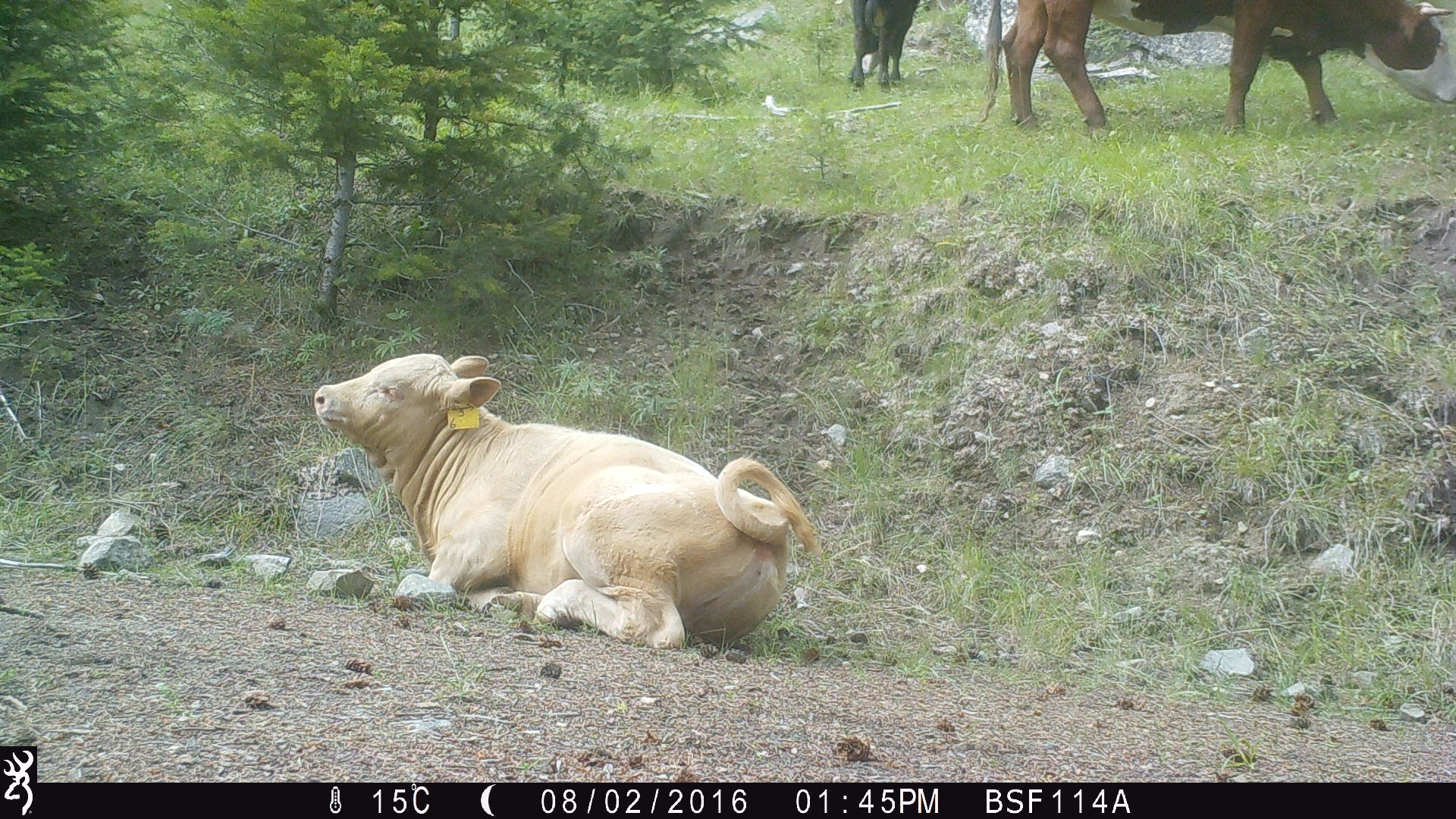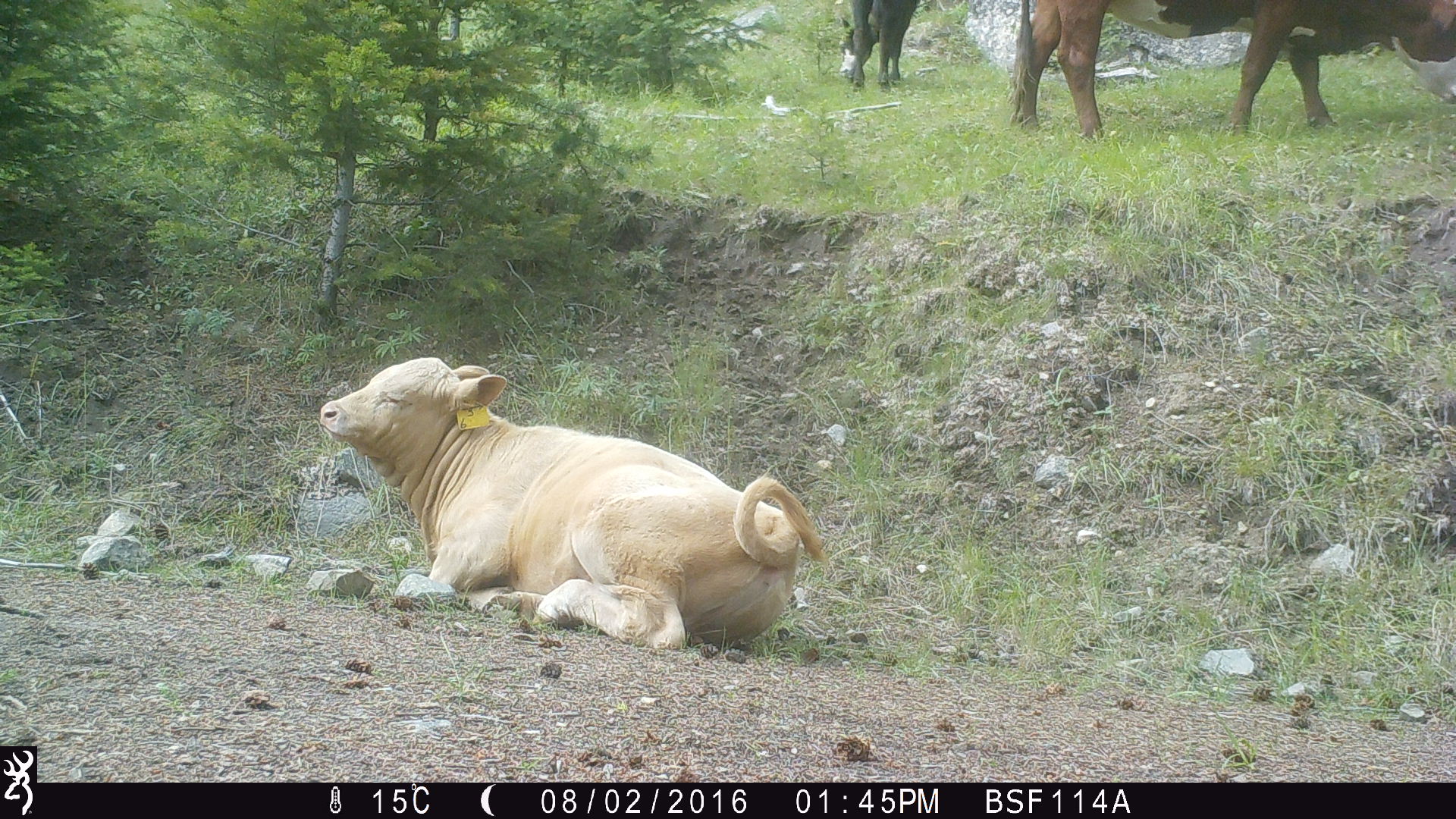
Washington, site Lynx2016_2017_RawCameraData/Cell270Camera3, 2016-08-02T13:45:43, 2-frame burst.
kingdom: Animalia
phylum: Chordata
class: Mammalia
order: Artiodactyla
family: Bovidae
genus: Bos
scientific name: Bos taurus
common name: domestic cattle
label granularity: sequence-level